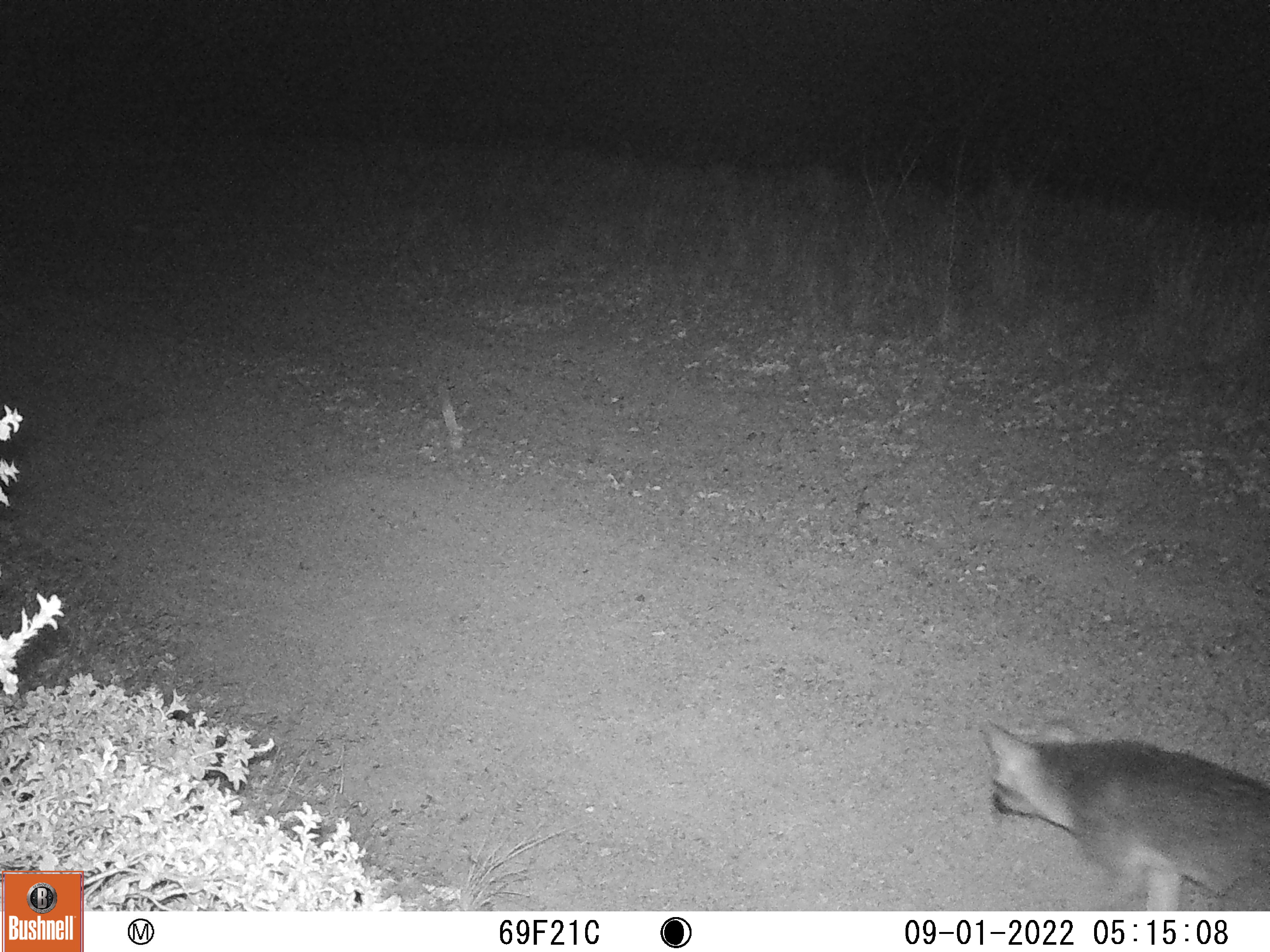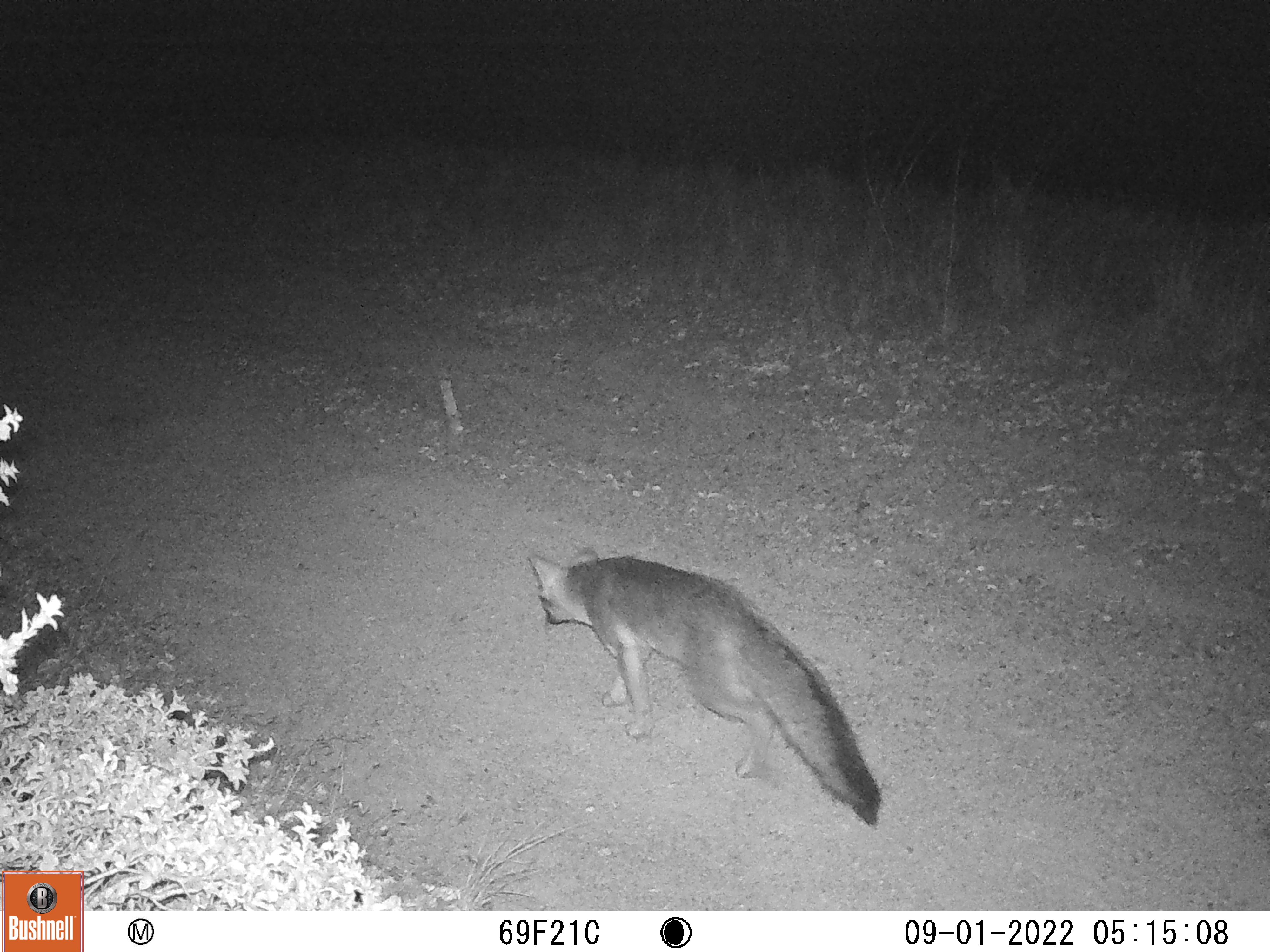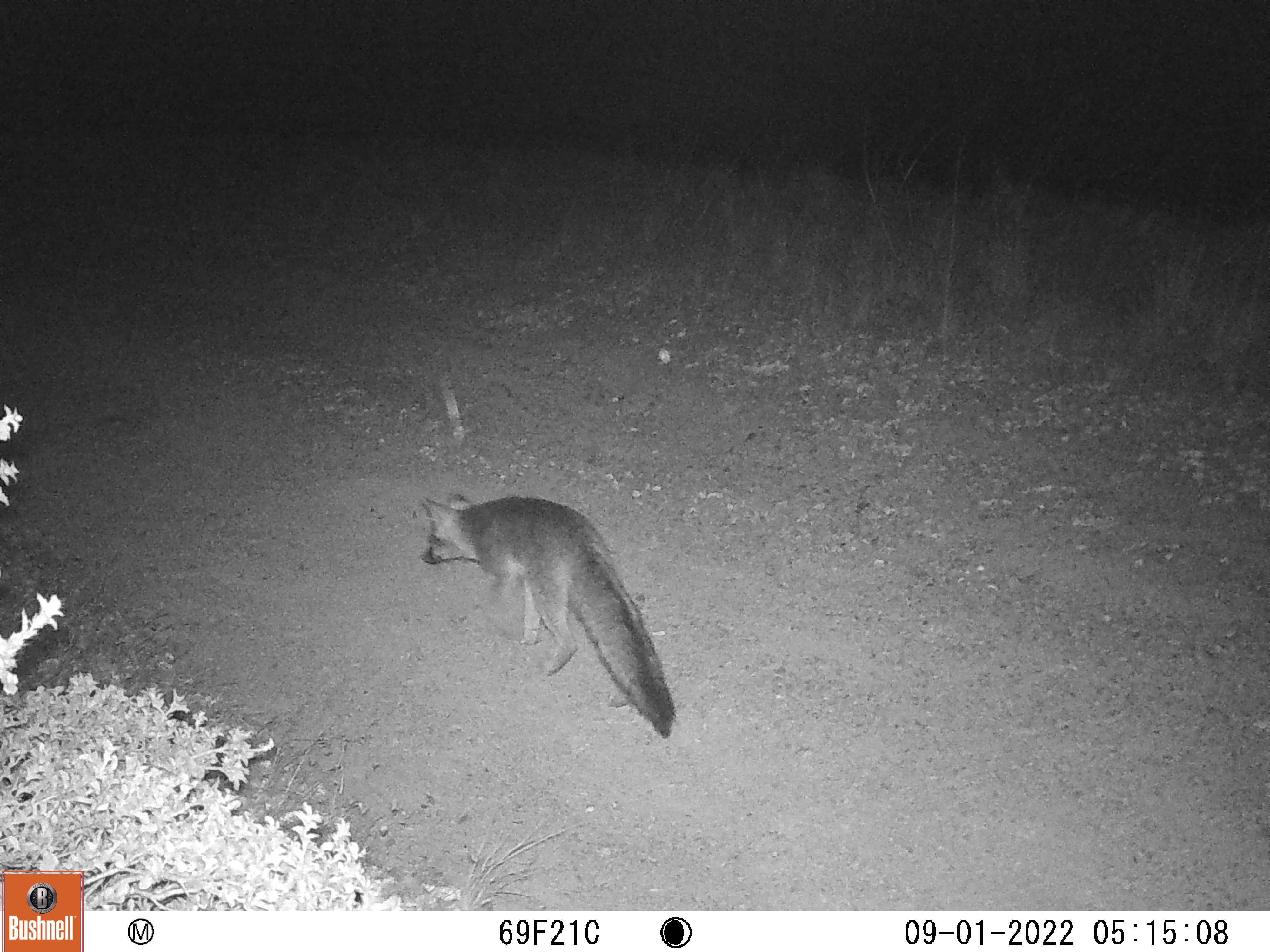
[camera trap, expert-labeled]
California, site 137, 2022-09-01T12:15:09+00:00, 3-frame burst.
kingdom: Animalia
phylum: Chordata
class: Mammalia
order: Carnivora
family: Canidae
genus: Urocyon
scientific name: Urocyon cinereoargenteus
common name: gray fox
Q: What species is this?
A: Gray fox (Urocyon cinereoargenteus).